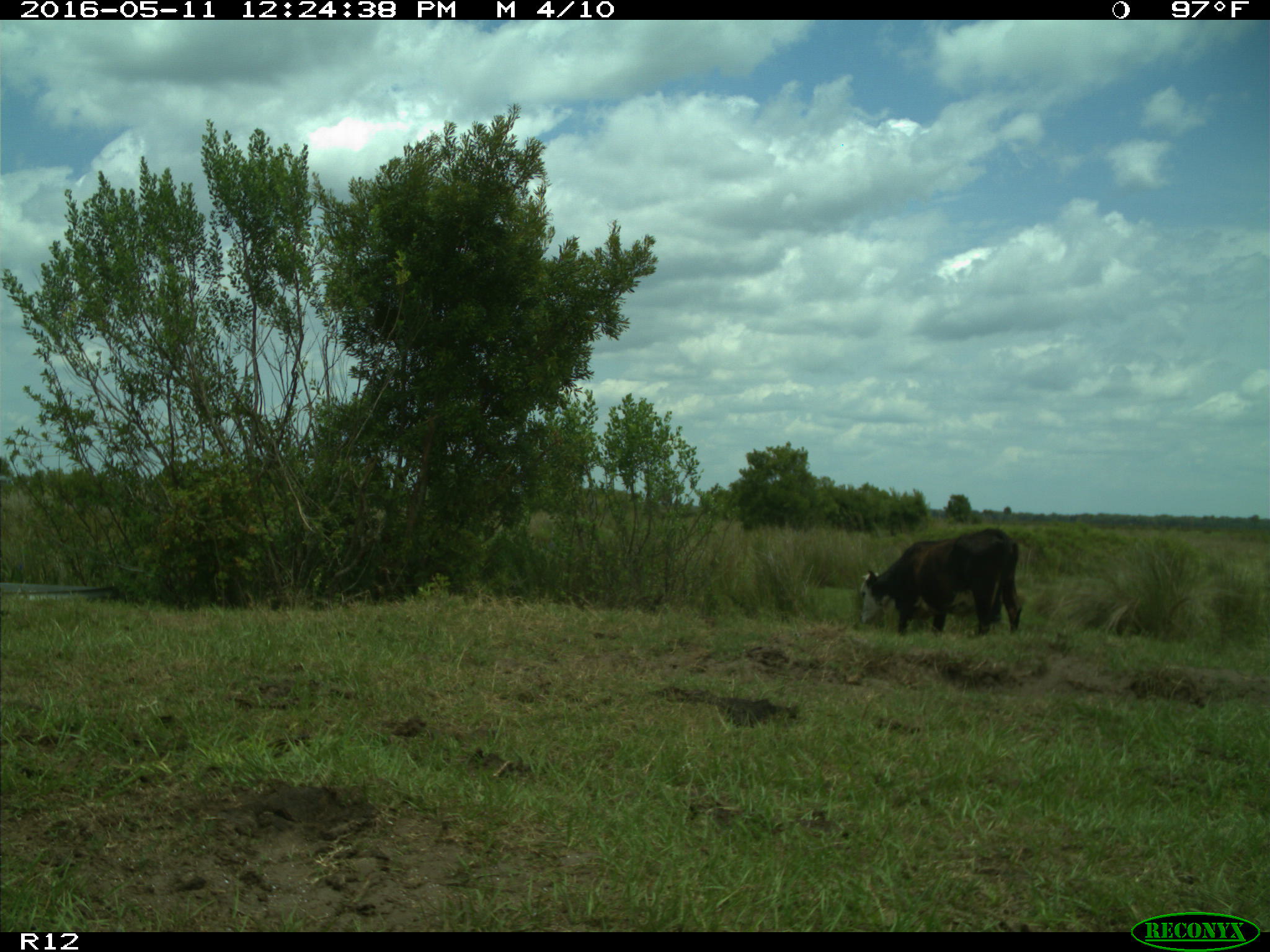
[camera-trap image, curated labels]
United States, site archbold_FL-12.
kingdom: Animalia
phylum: Chordata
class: Mammalia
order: Artiodactyla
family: Bovidae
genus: Bos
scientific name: Bos taurus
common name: domestic cow